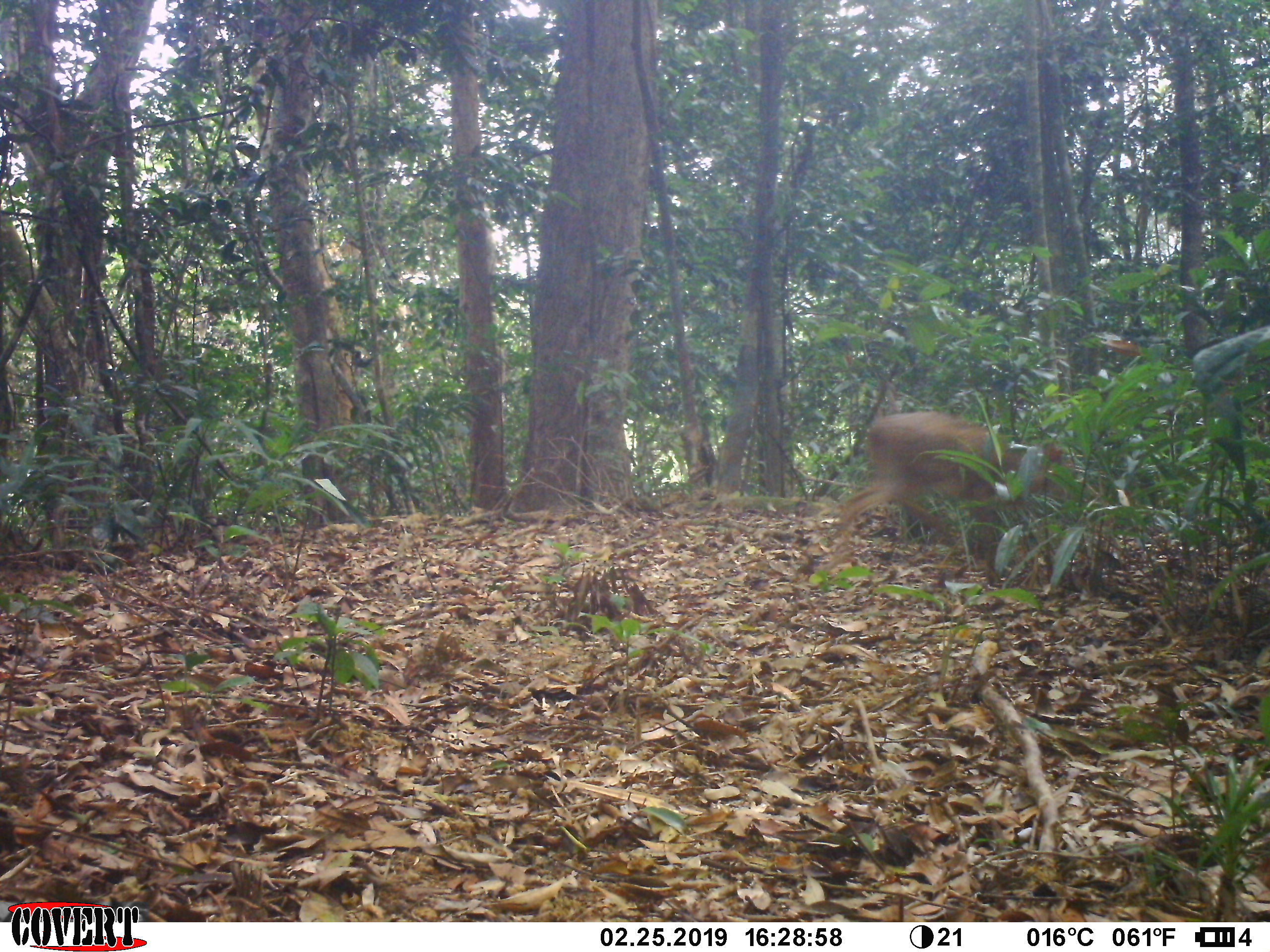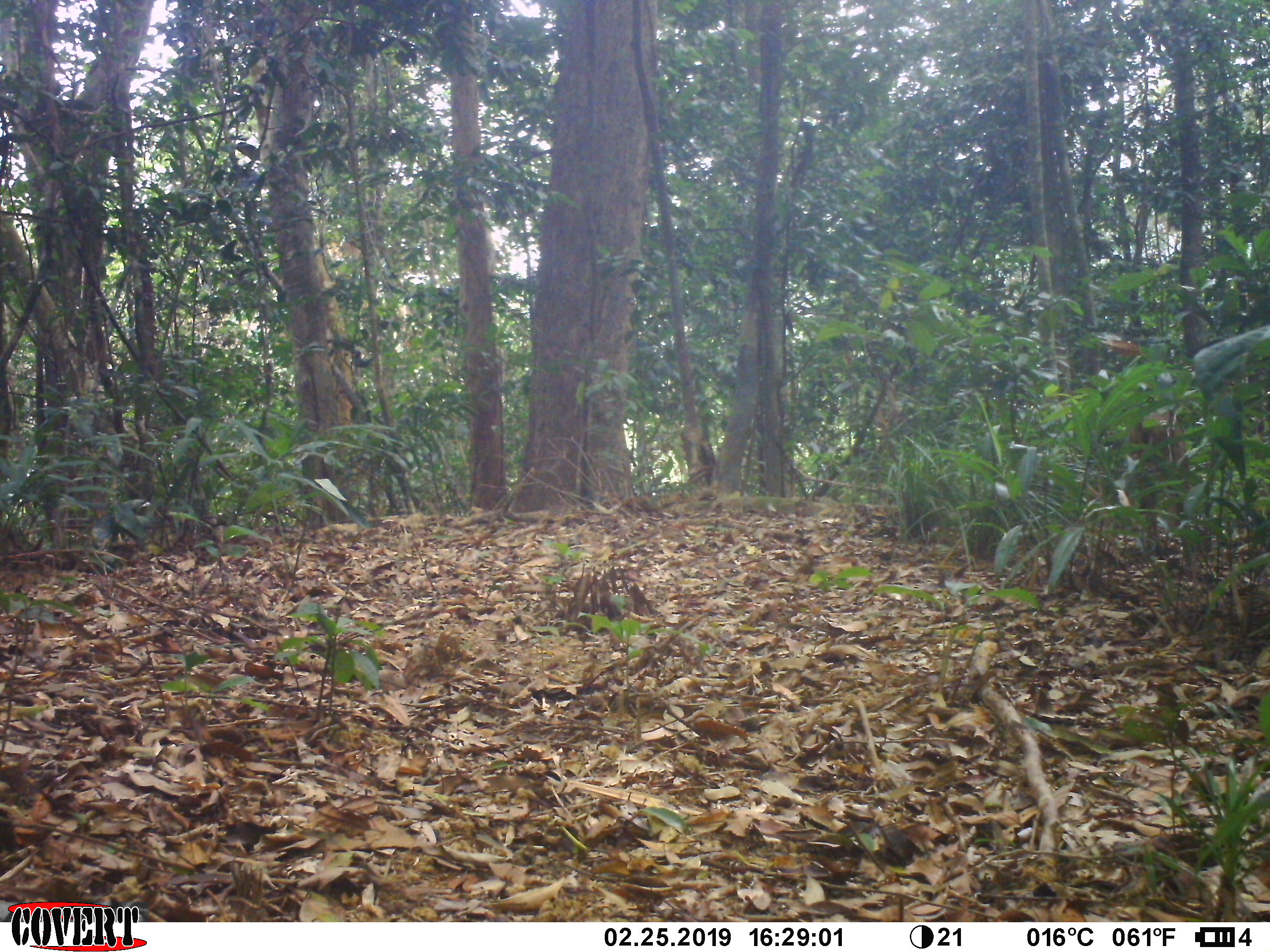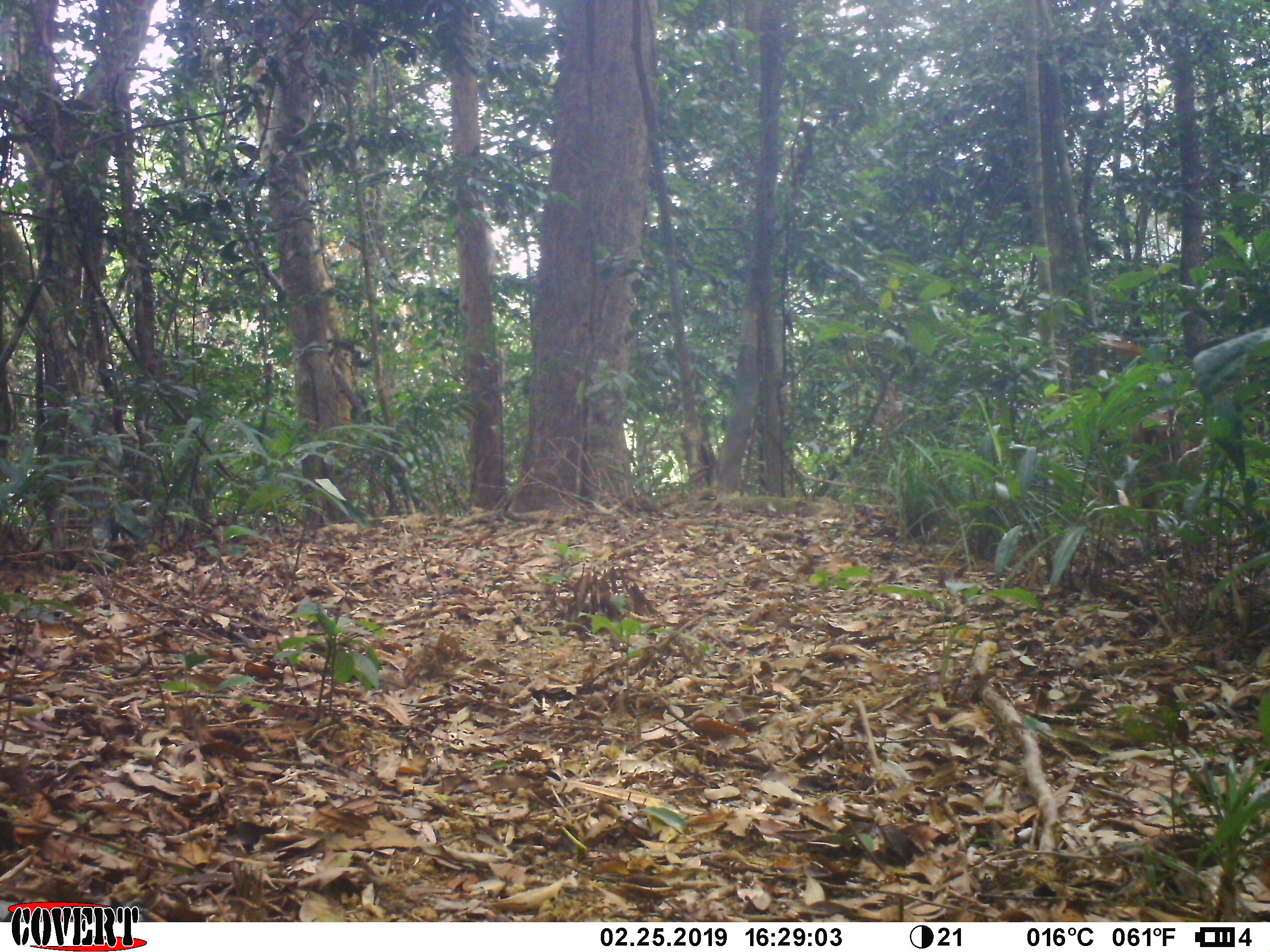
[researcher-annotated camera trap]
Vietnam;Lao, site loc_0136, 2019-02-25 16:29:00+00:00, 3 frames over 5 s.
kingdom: Animalia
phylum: Chordata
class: Mammalia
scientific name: Laurasiatheria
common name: ungulate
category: unidentified ungulates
Unidentified ungulates (ungulate) (Laurasiatheria). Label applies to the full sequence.